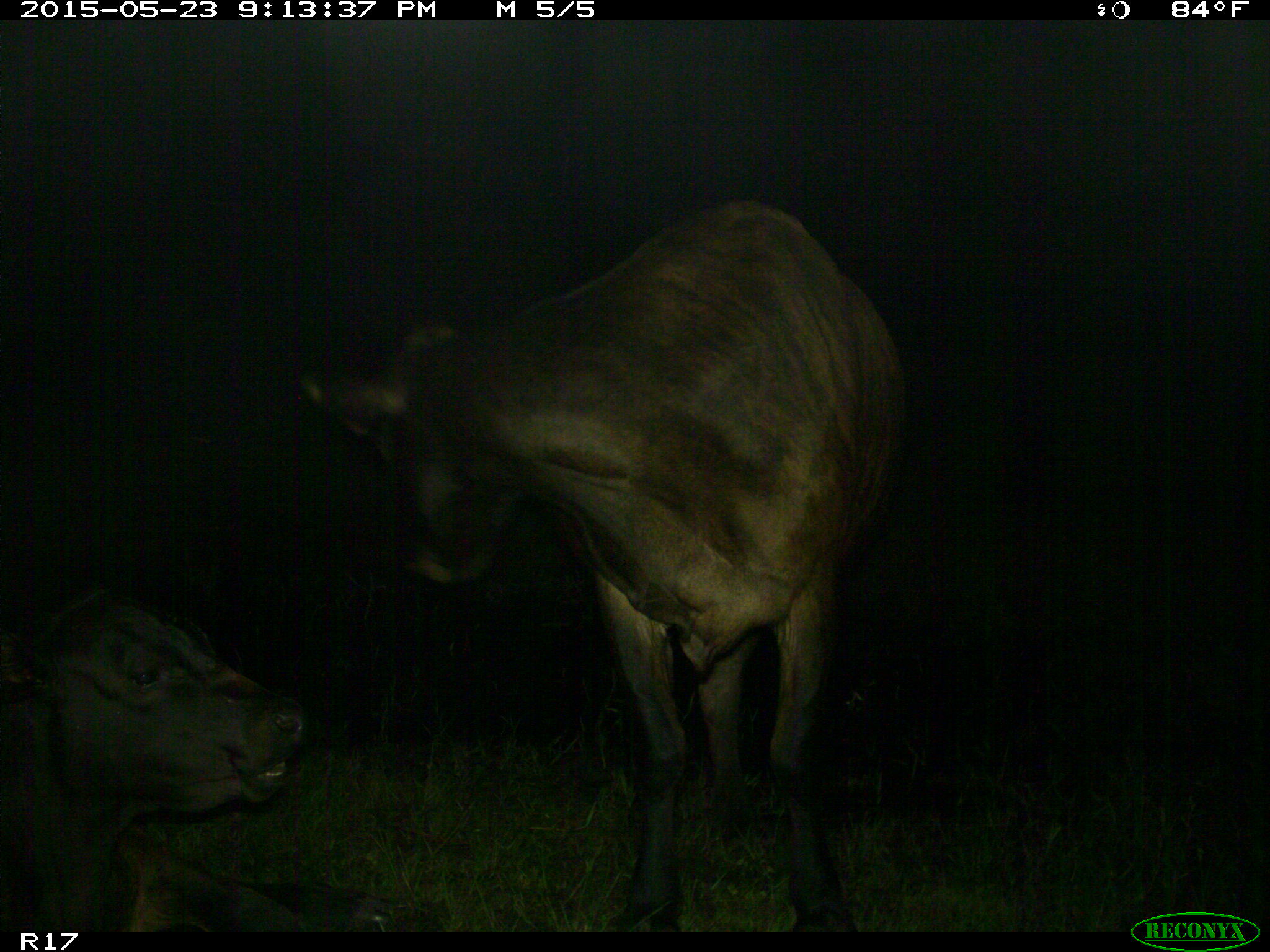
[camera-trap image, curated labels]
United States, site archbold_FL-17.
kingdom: Animalia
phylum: Chordata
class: Mammalia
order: Artiodactyla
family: Bovidae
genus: Bos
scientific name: Bos taurus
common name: domestic cow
Bos taurus (domestic cow).